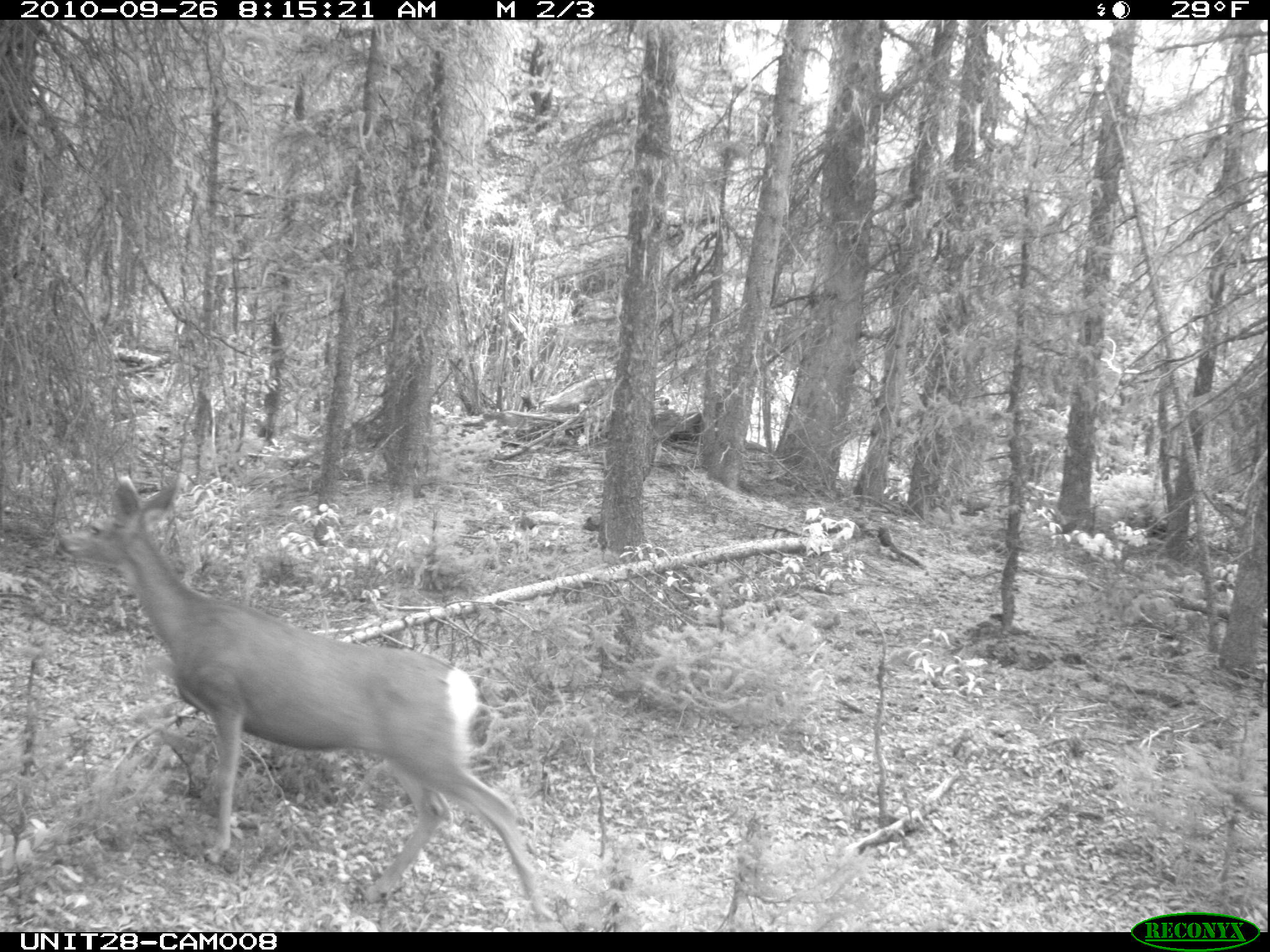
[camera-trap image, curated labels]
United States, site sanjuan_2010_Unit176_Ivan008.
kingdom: Animalia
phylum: Chordata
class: Mammalia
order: Artiodactyla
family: Cervidae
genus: Odocoileus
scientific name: Odocoileus hemionus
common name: mule deer